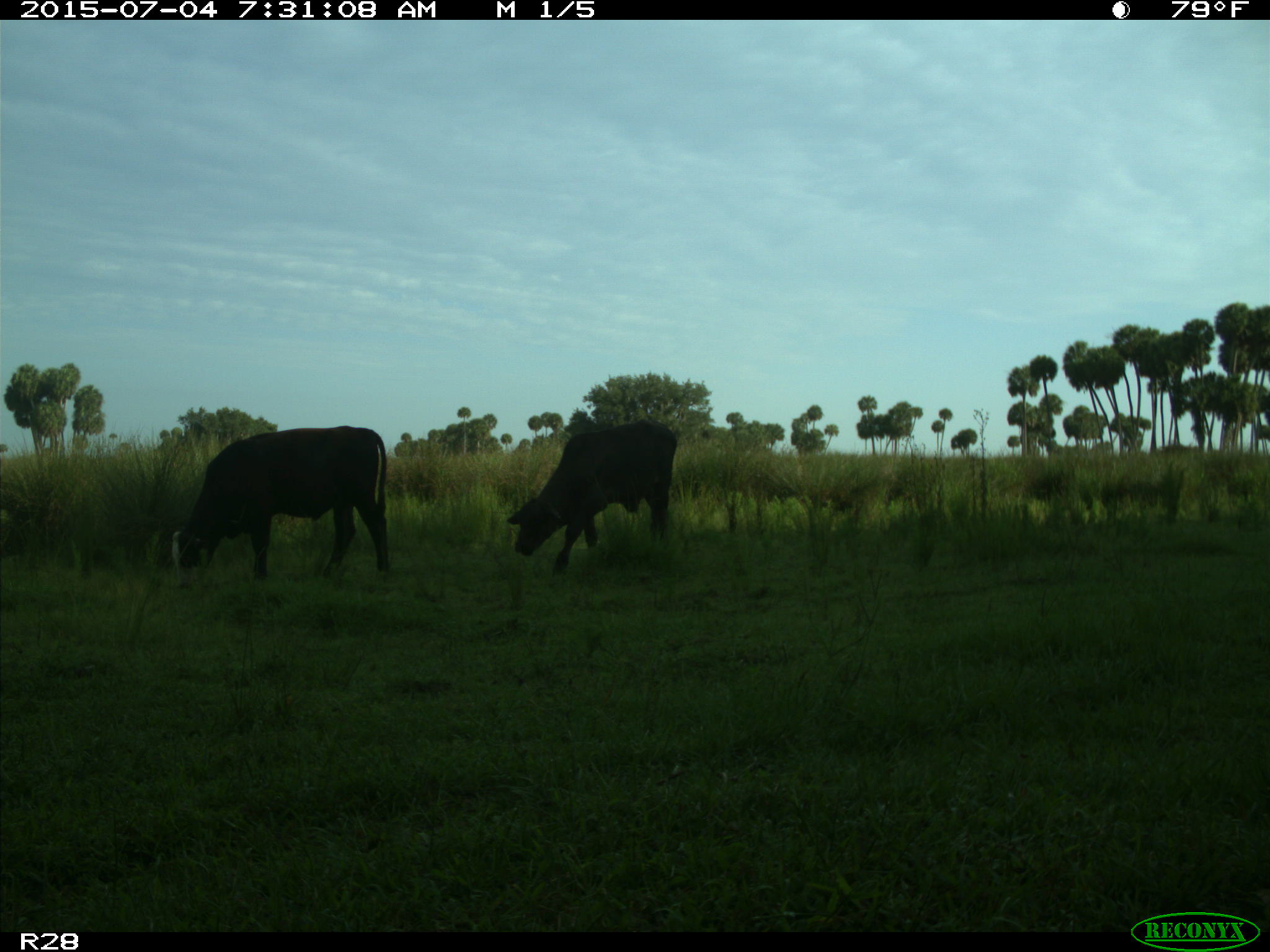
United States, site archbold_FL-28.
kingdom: Animalia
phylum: Chordata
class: Mammalia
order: Artiodactyla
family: Bovidae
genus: Bos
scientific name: Bos taurus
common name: domestic cow